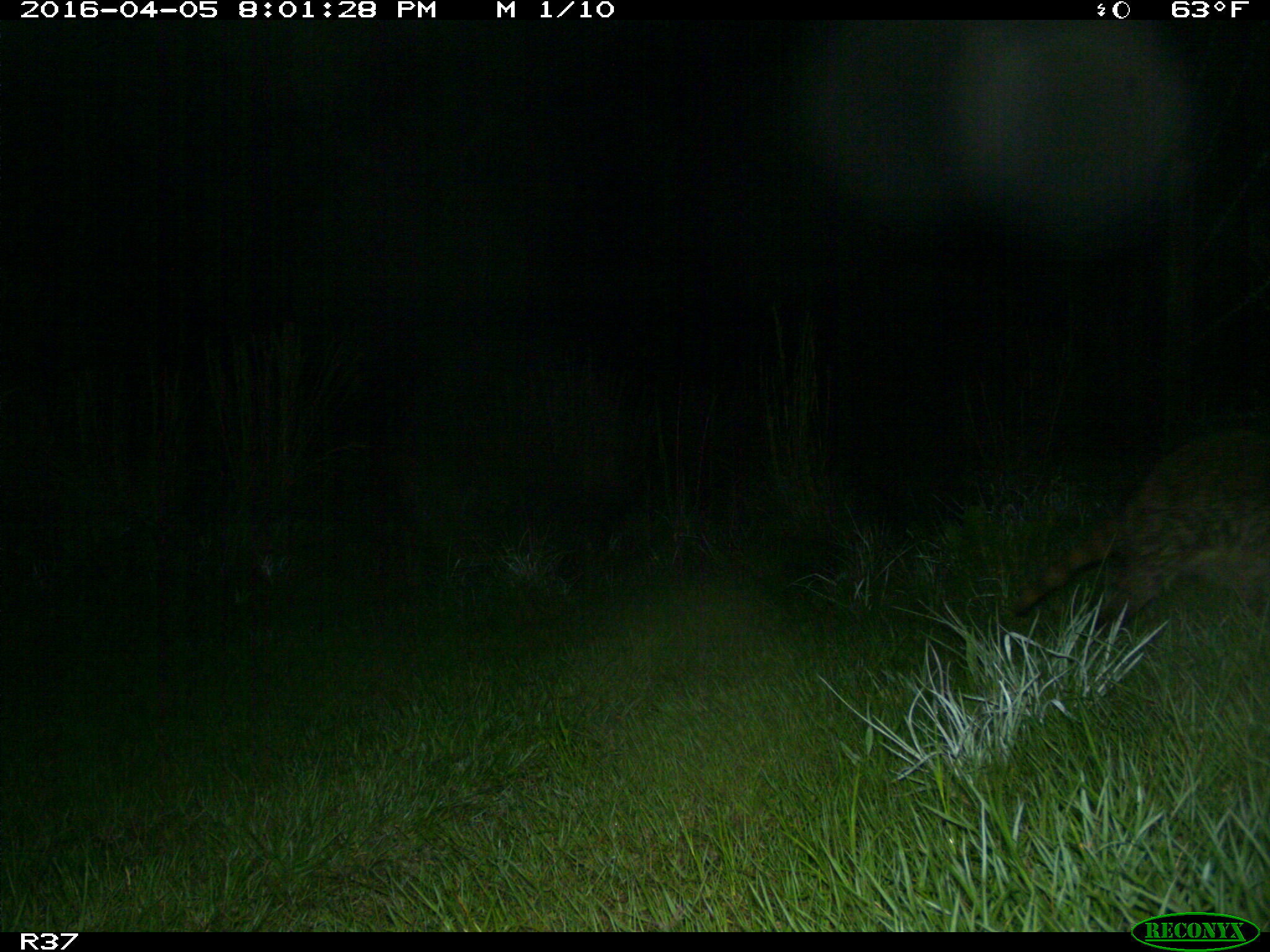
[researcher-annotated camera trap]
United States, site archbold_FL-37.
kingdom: Animalia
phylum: Chordata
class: Mammalia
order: Carnivora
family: Procyonidae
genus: Procyon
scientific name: Procyon lotor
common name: common raccoon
Procyon lotor (common raccoon).